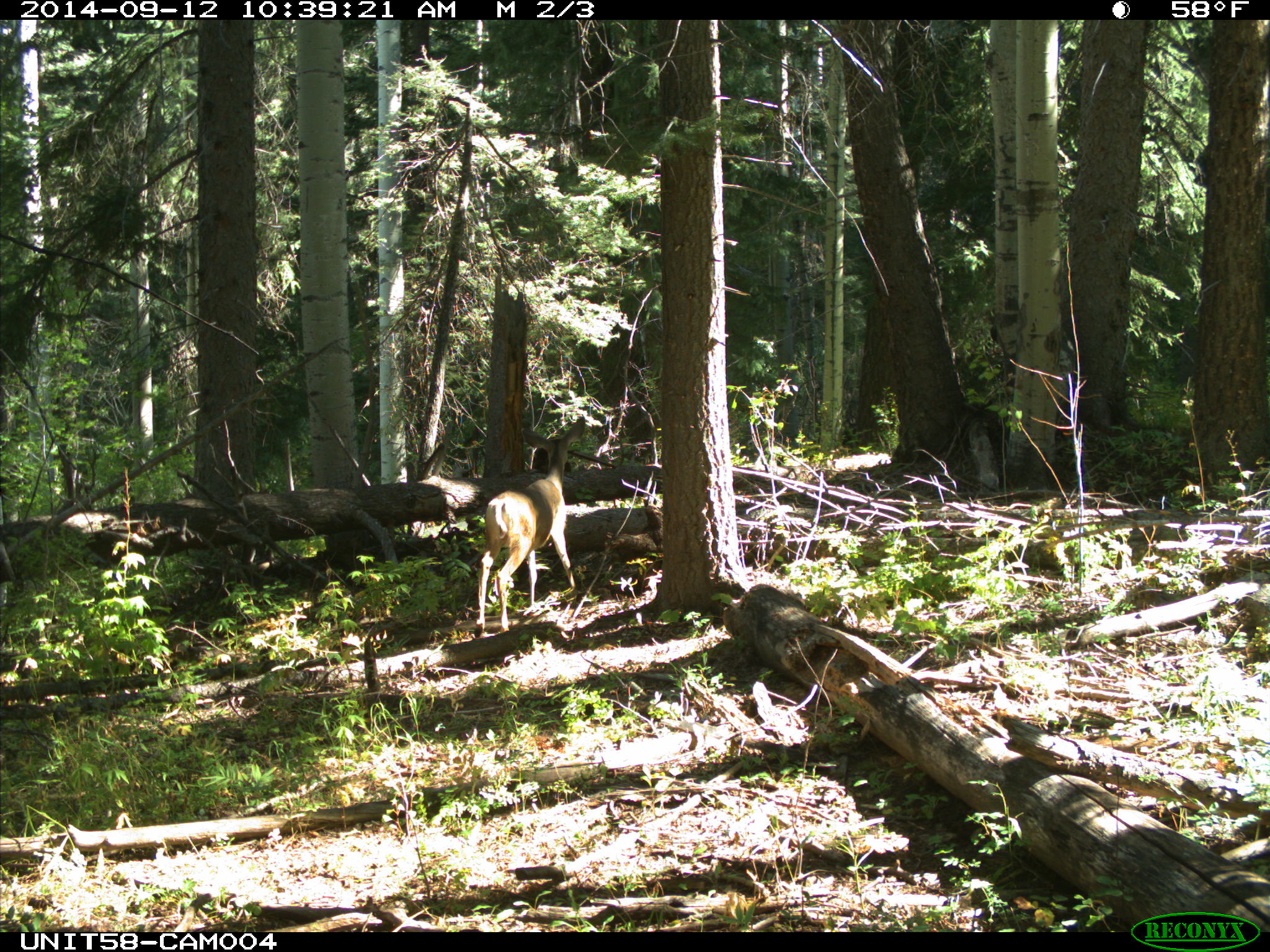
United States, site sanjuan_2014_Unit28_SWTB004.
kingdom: Animalia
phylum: Chordata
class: Mammalia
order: Artiodactyla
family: Cervidae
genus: Odocoileus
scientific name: Odocoileus hemionus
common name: mule deer